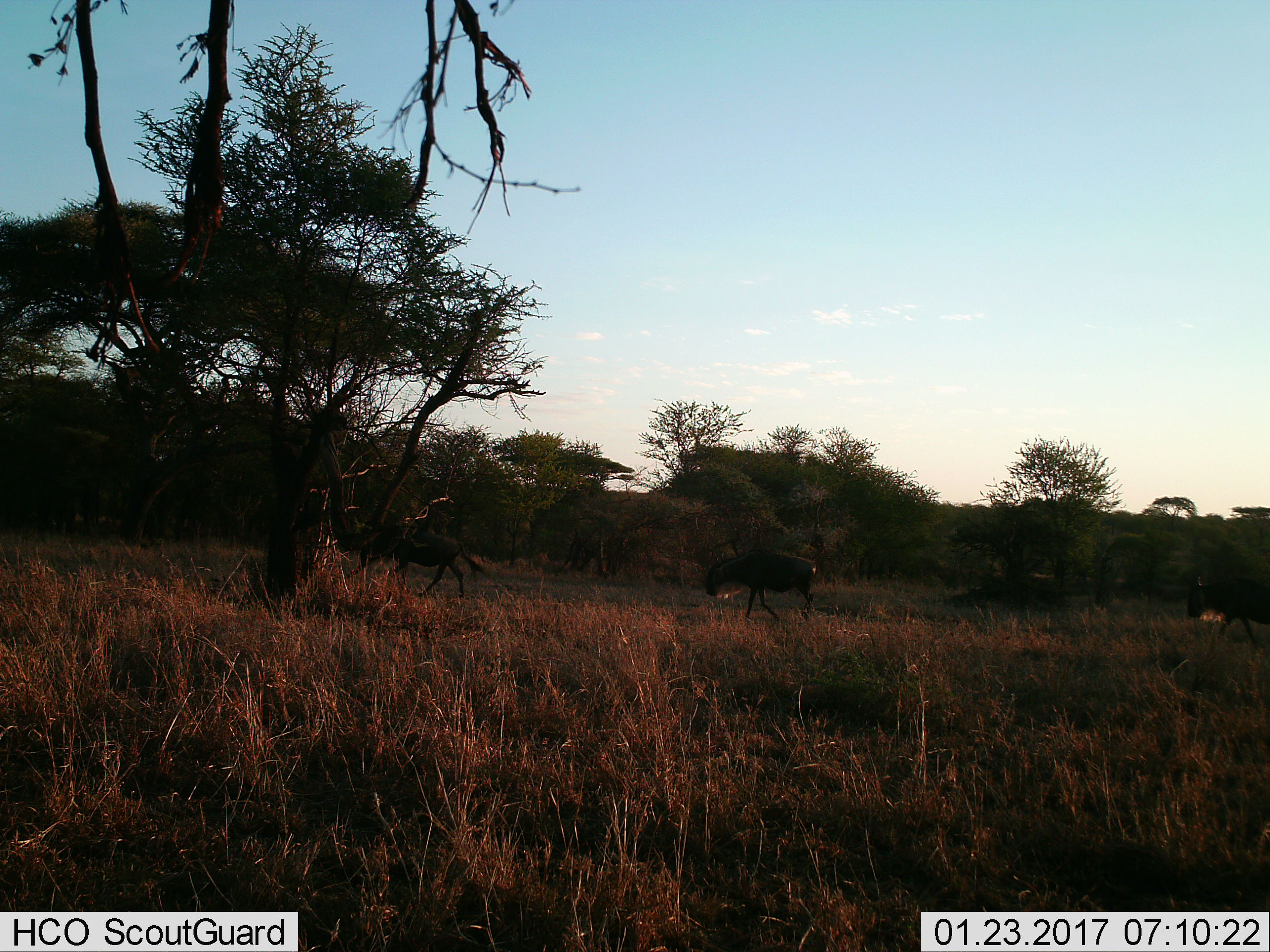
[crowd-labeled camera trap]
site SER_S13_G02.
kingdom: Animalia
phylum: Chordata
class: Mammalia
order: Artiodactyla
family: Bovidae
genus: Connochaetes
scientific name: Connochaetes taurinus taurinus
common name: blue wildebeest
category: wildebeestblue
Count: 3.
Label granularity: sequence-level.